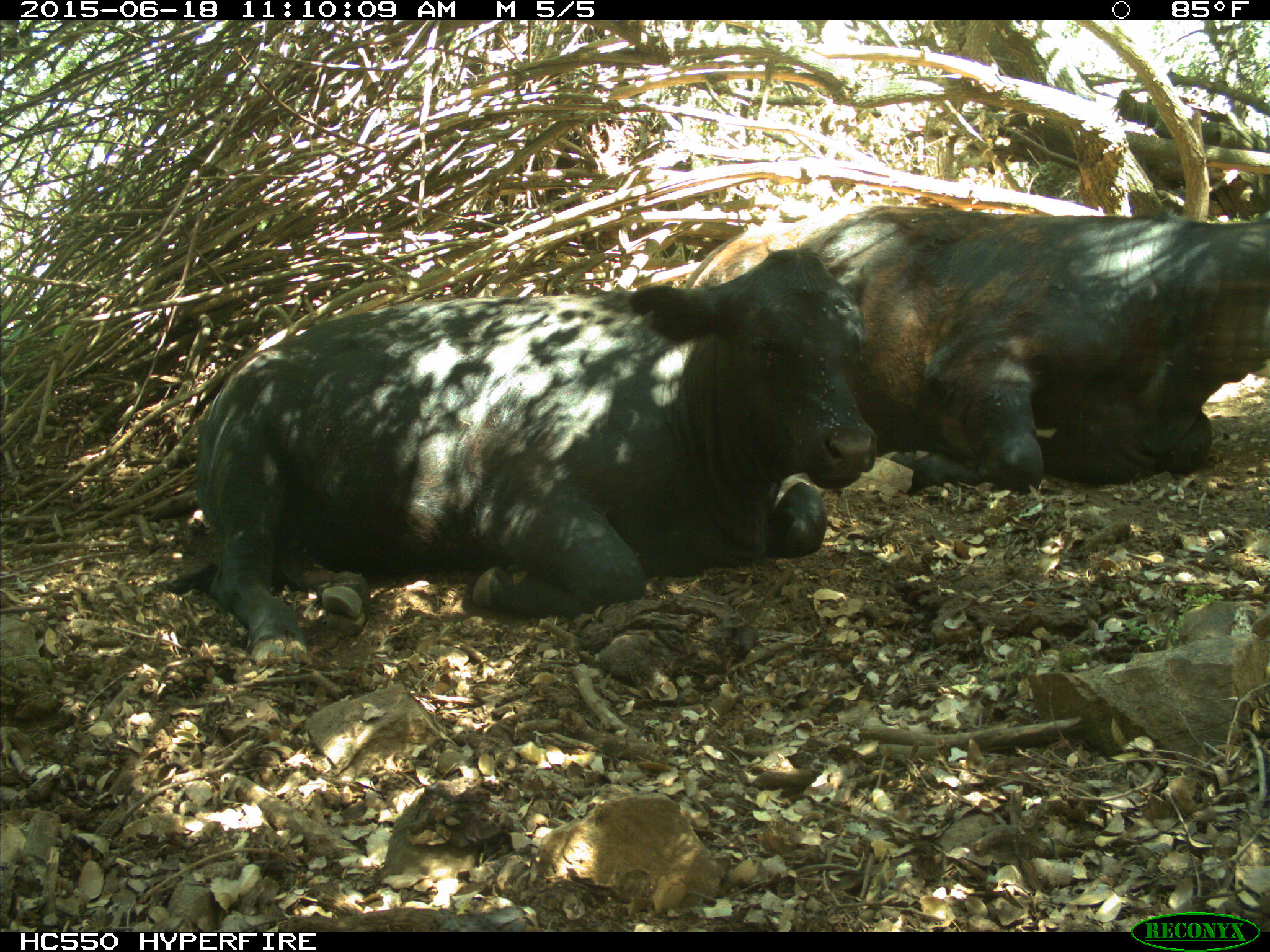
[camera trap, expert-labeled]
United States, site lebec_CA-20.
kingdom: Animalia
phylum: Chordata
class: Mammalia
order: Artiodactyla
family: Bovidae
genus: Bos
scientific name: Bos taurus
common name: domestic cow